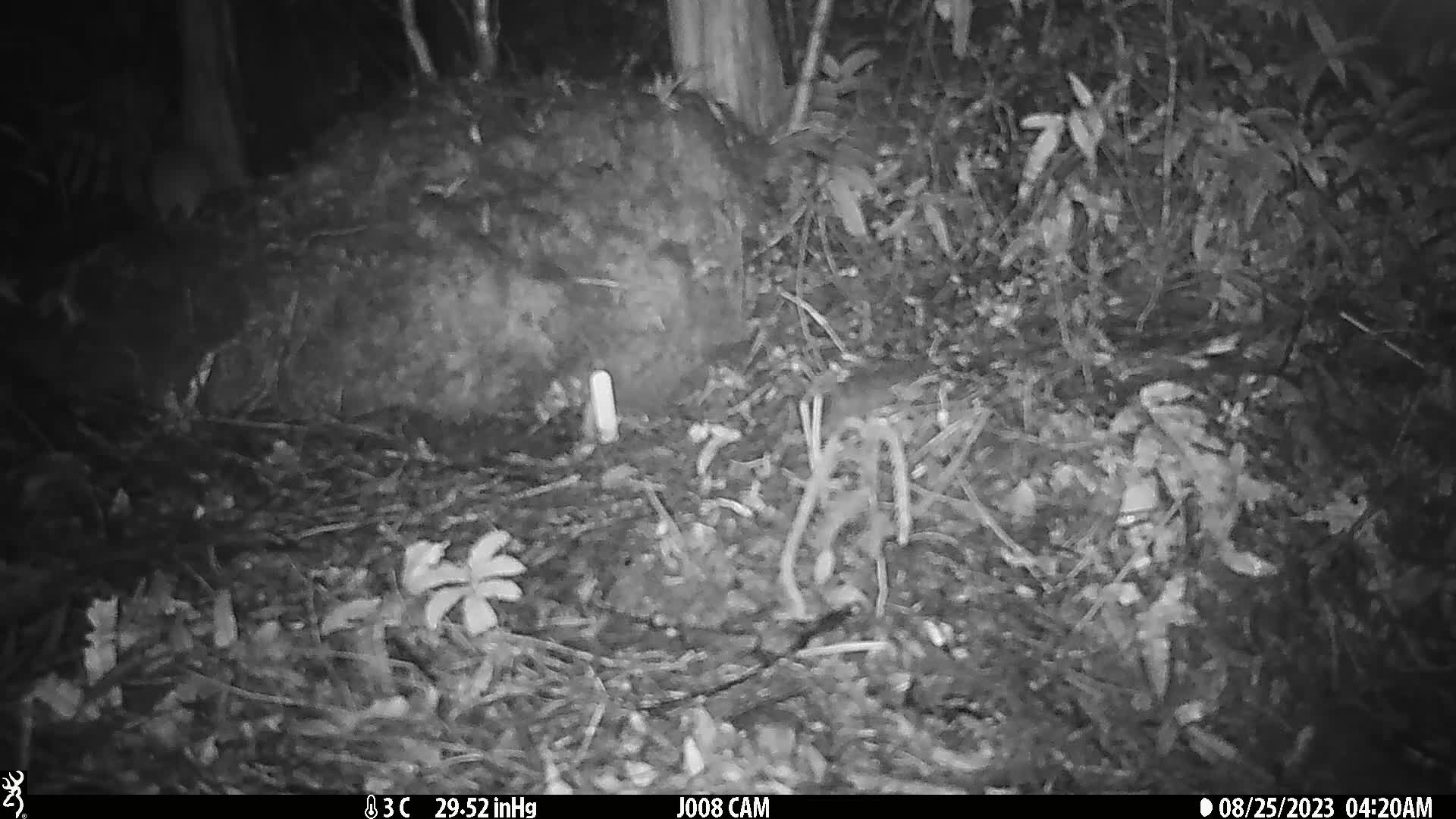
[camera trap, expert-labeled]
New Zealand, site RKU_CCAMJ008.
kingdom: Animalia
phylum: Chordata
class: Mammalia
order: Rodentia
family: Muridae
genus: Rattus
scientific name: Rattus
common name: rat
Rat (Rattus).